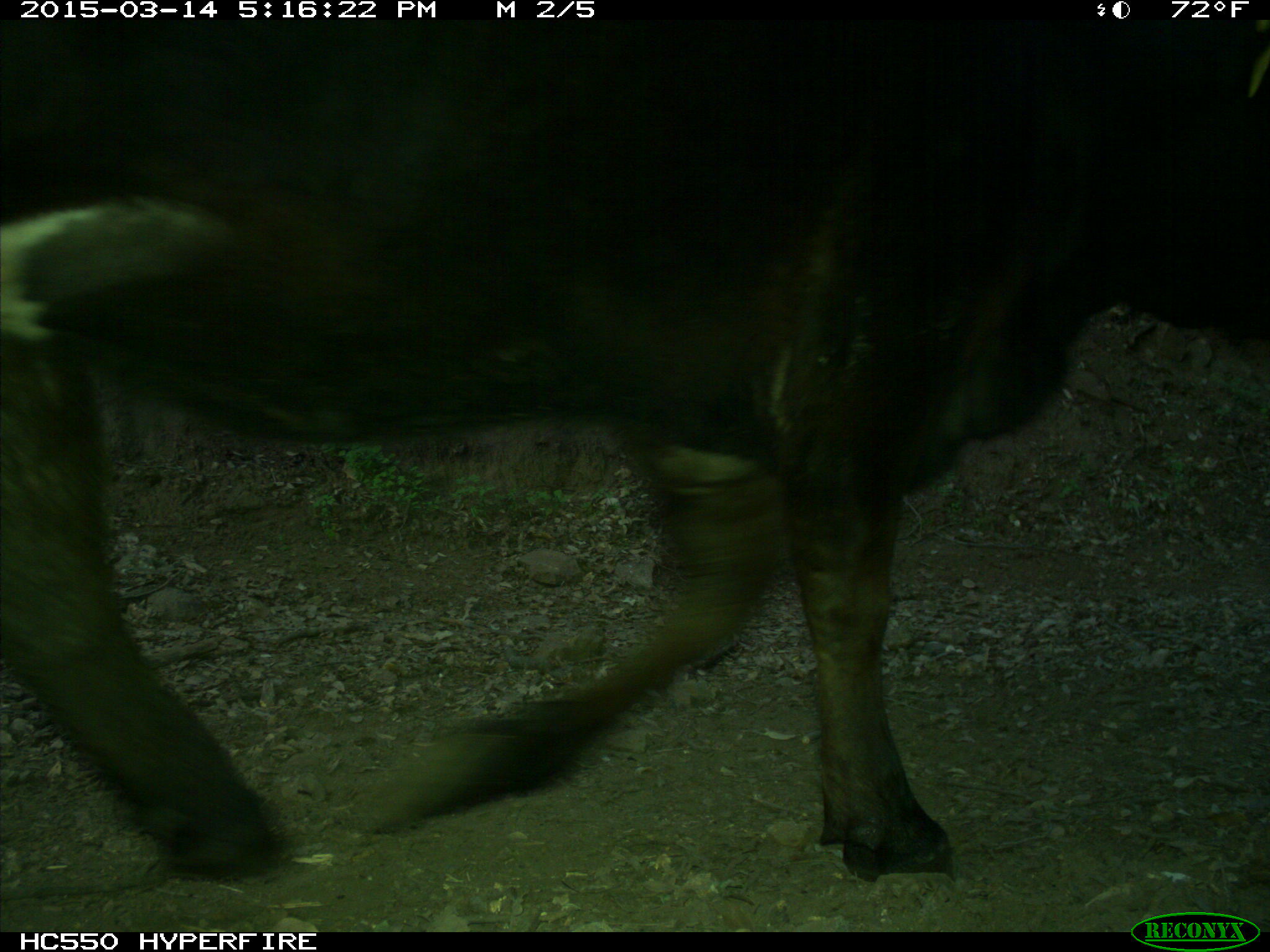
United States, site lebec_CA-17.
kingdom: Animalia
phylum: Chordata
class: Mammalia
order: Artiodactyla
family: Bovidae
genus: Bos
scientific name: Bos taurus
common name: domestic cow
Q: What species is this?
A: Bos taurus (domestic cow).